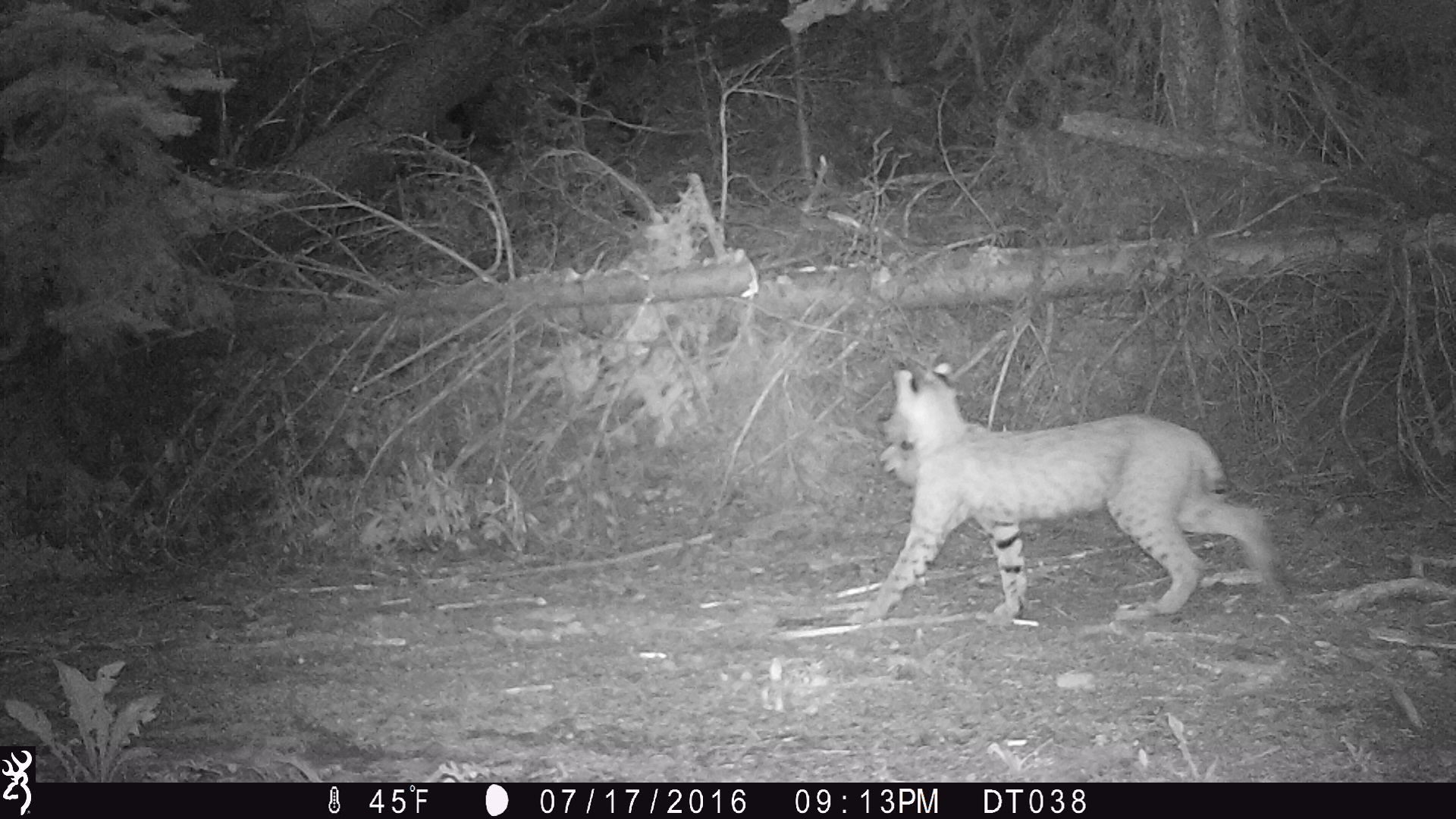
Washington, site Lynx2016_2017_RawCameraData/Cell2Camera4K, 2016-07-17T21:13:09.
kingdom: Animalia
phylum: Chordata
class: Mammalia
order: Carnivora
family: Felidae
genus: Lynx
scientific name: Lynx rufus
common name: bobcat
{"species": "Lynx rufus (bobcat)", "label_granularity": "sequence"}